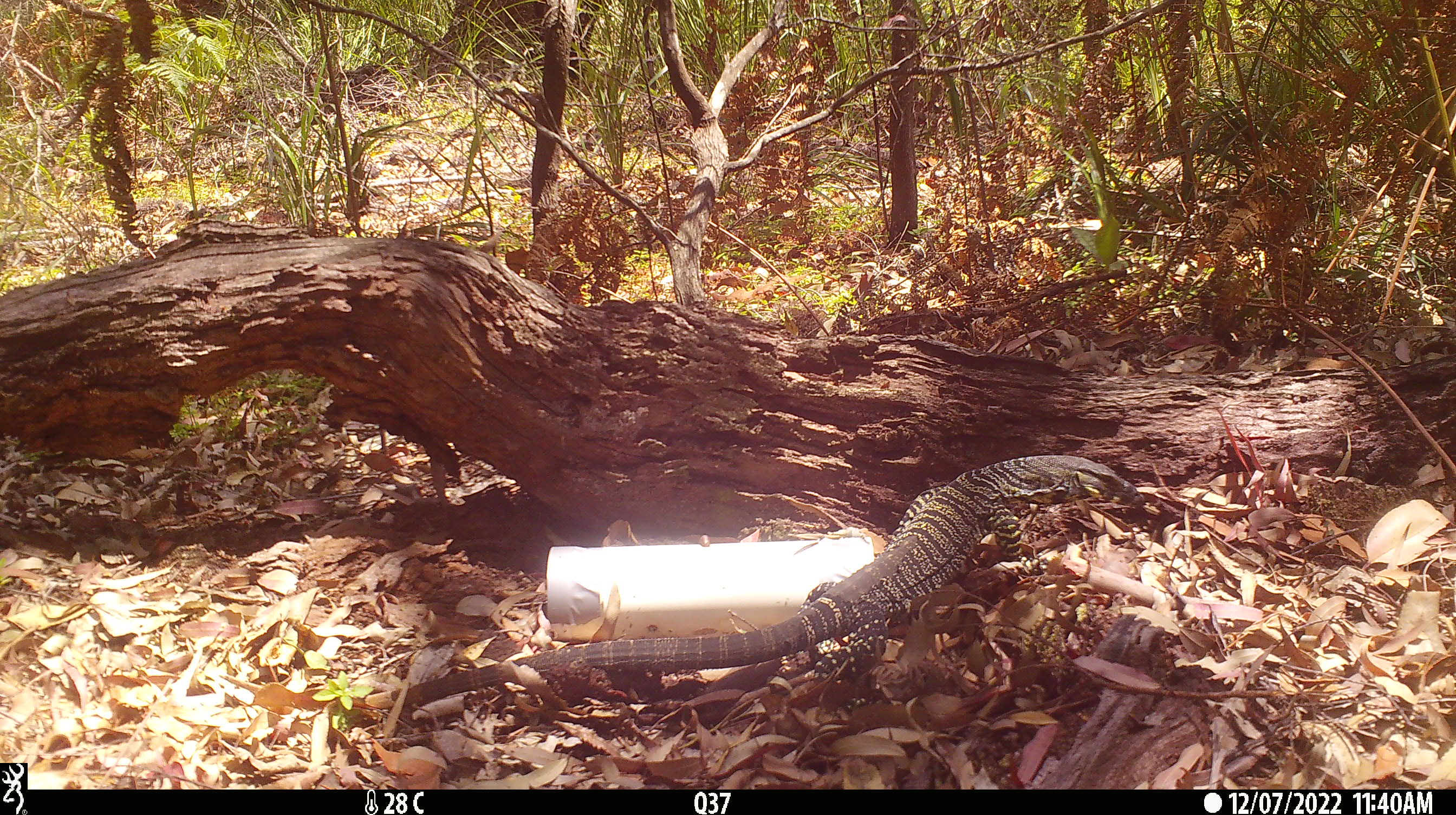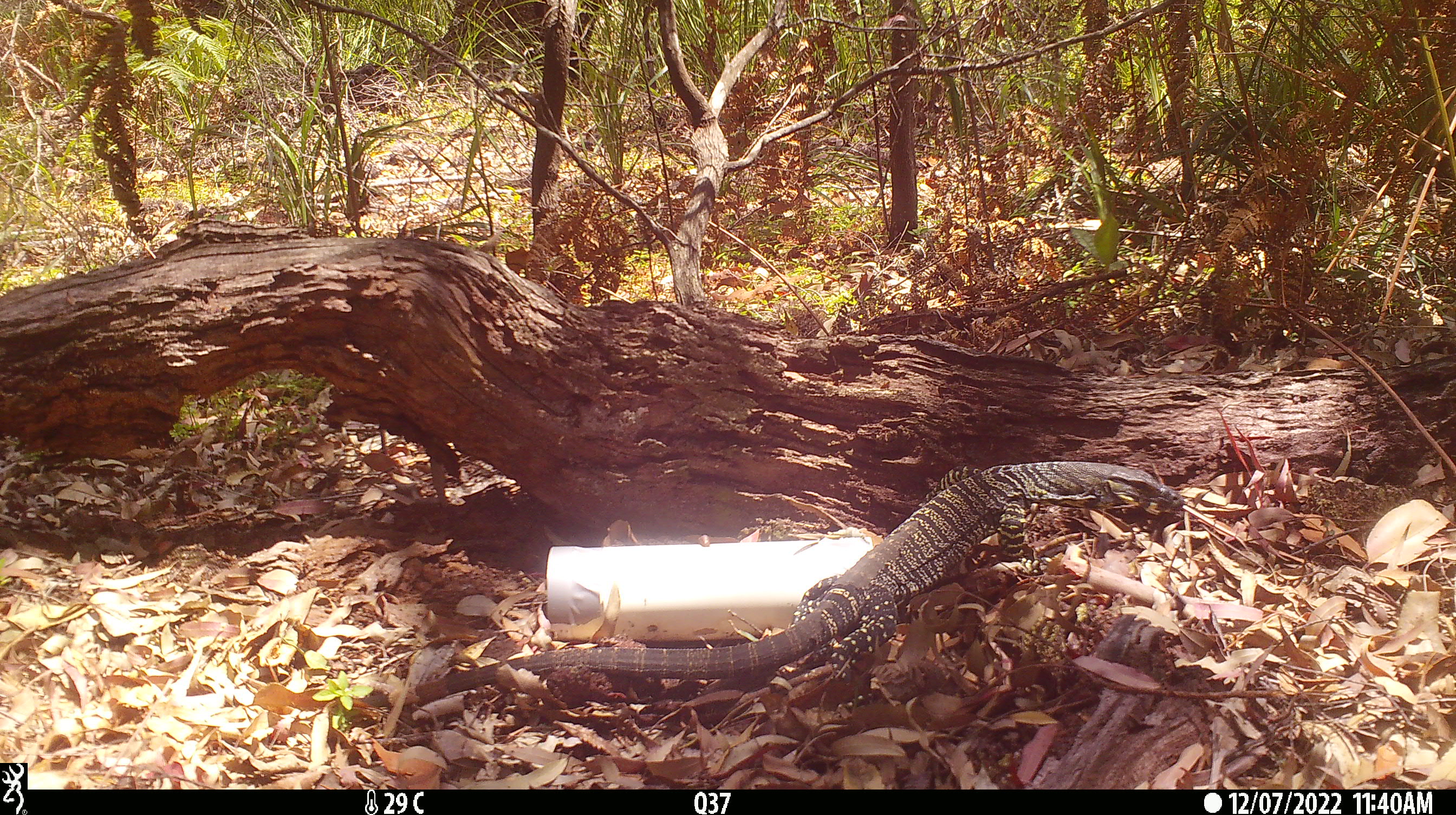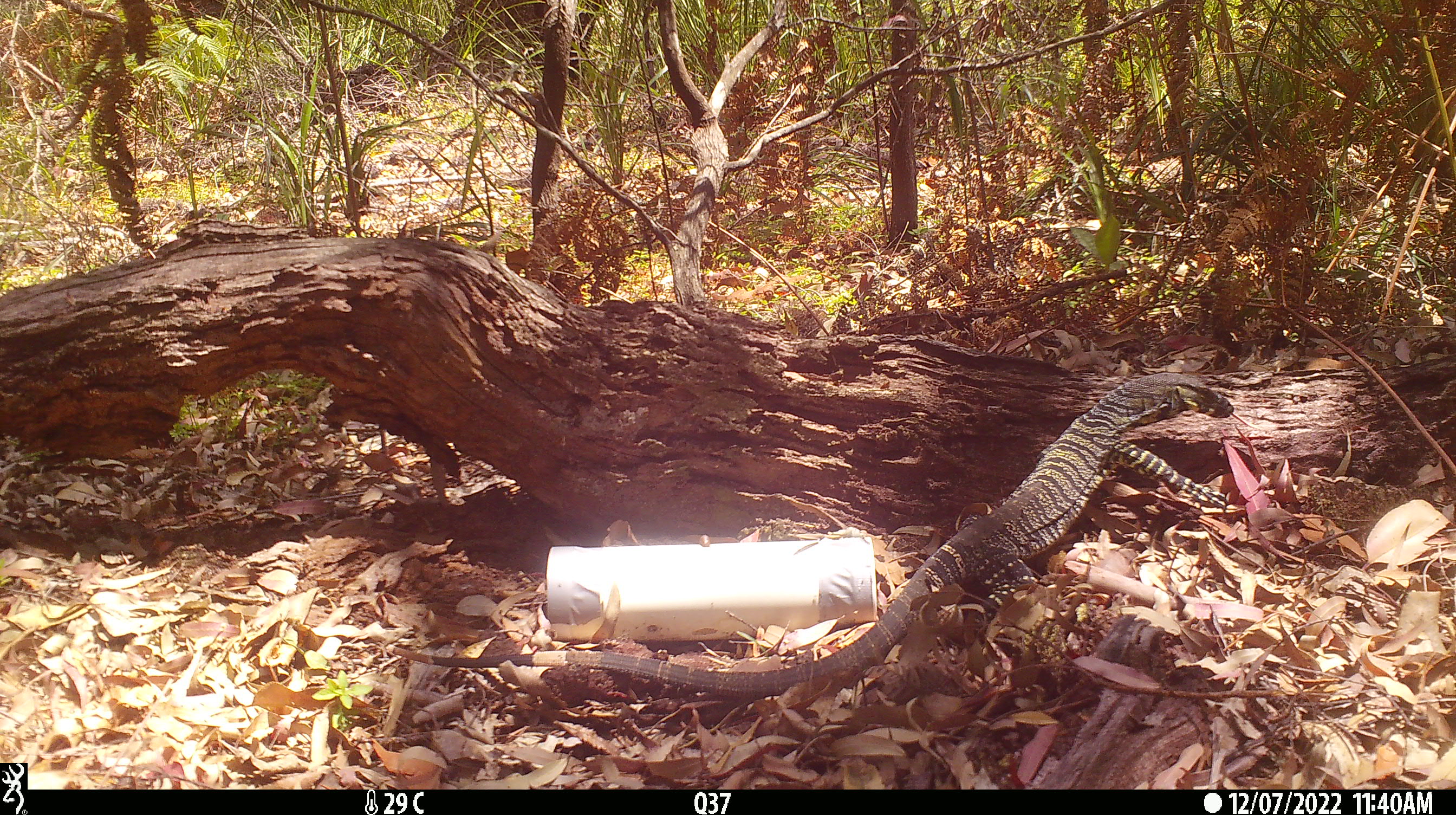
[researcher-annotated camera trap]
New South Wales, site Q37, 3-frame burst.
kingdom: Animalia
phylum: Chordata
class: Reptilia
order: Squamata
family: Varanidae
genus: Varanus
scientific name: Varanus varius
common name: lace monitor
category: goanna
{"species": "goanna (lace monitor) (Varanus varius)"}